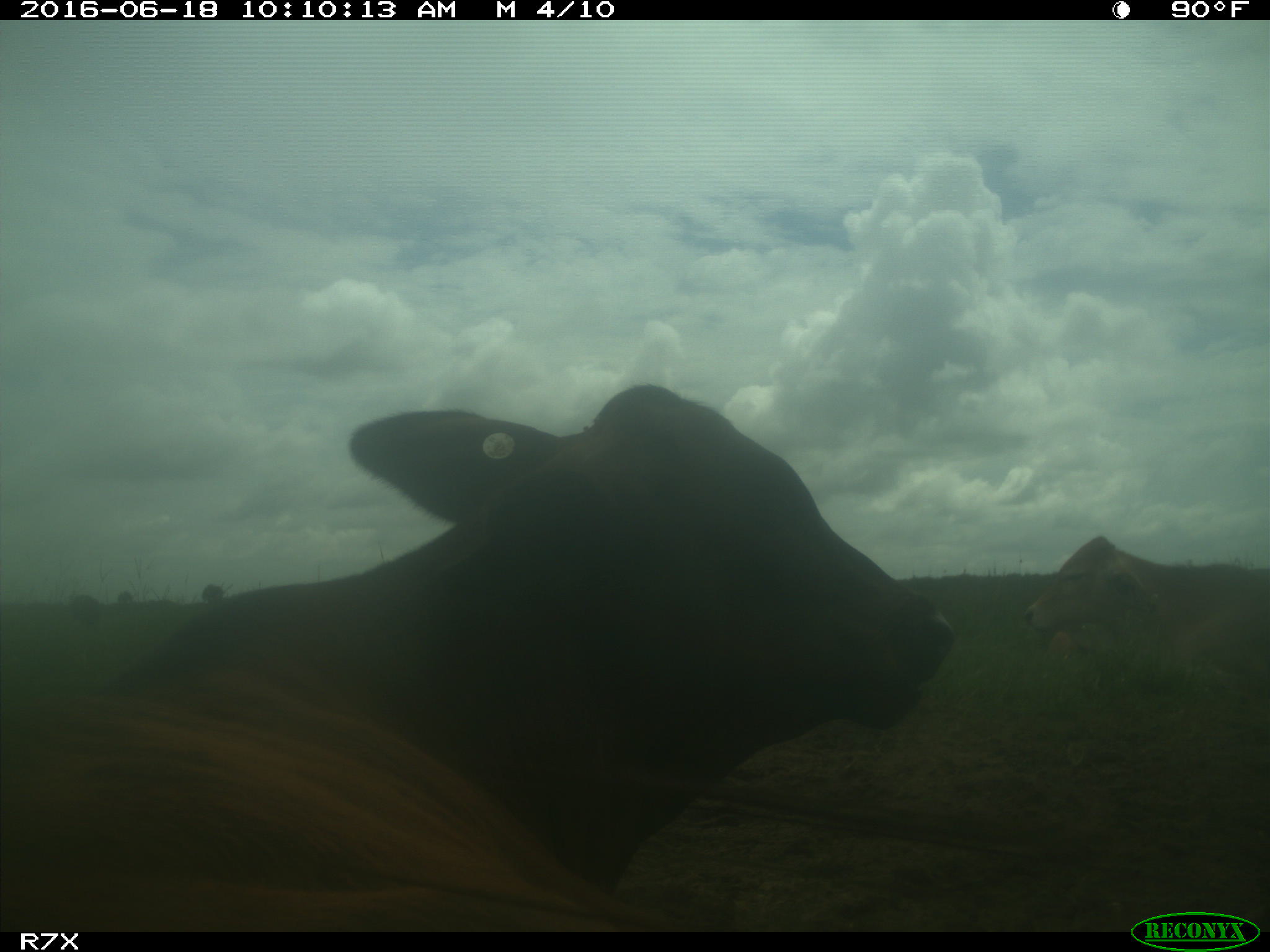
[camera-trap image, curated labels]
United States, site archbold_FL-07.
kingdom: Animalia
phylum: Chordata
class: Mammalia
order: Artiodactyla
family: Bovidae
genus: Bos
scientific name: Bos taurus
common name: domestic cow